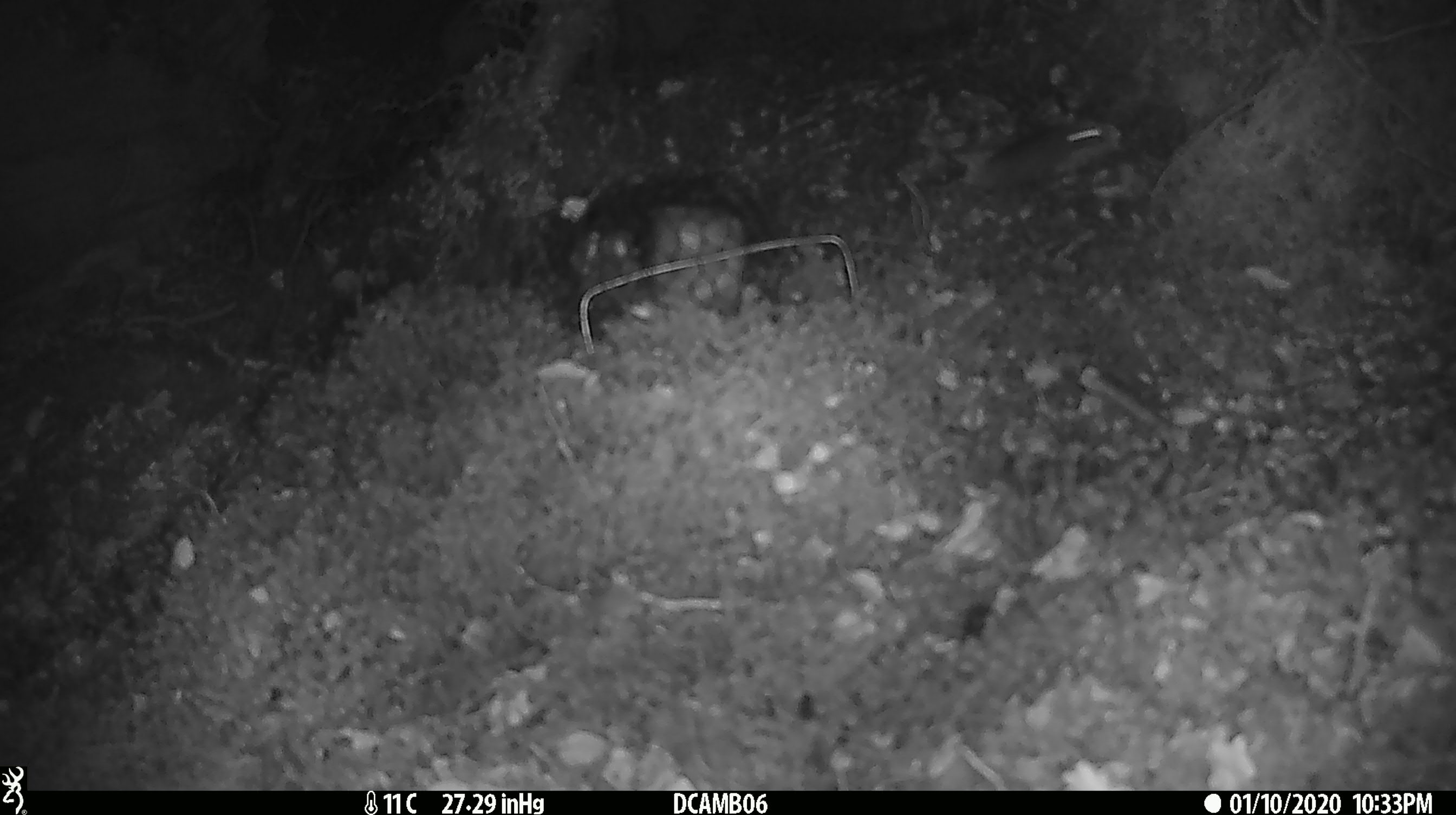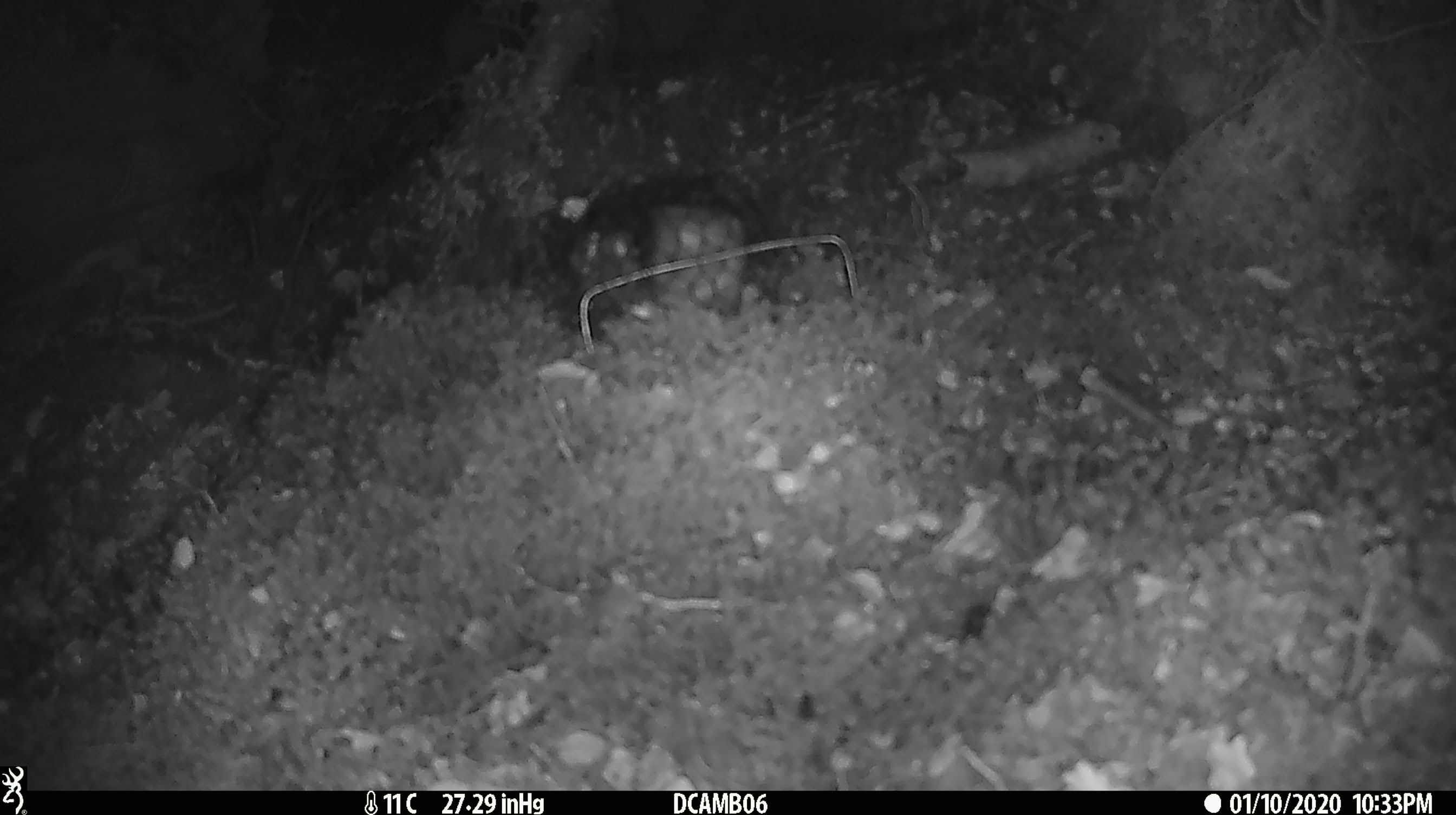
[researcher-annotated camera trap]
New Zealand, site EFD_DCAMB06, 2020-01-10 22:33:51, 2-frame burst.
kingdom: Animalia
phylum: Chordata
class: Mammalia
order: Rodentia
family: Muridae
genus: Mus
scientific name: Mus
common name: mouse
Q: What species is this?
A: Mouse (Mus).